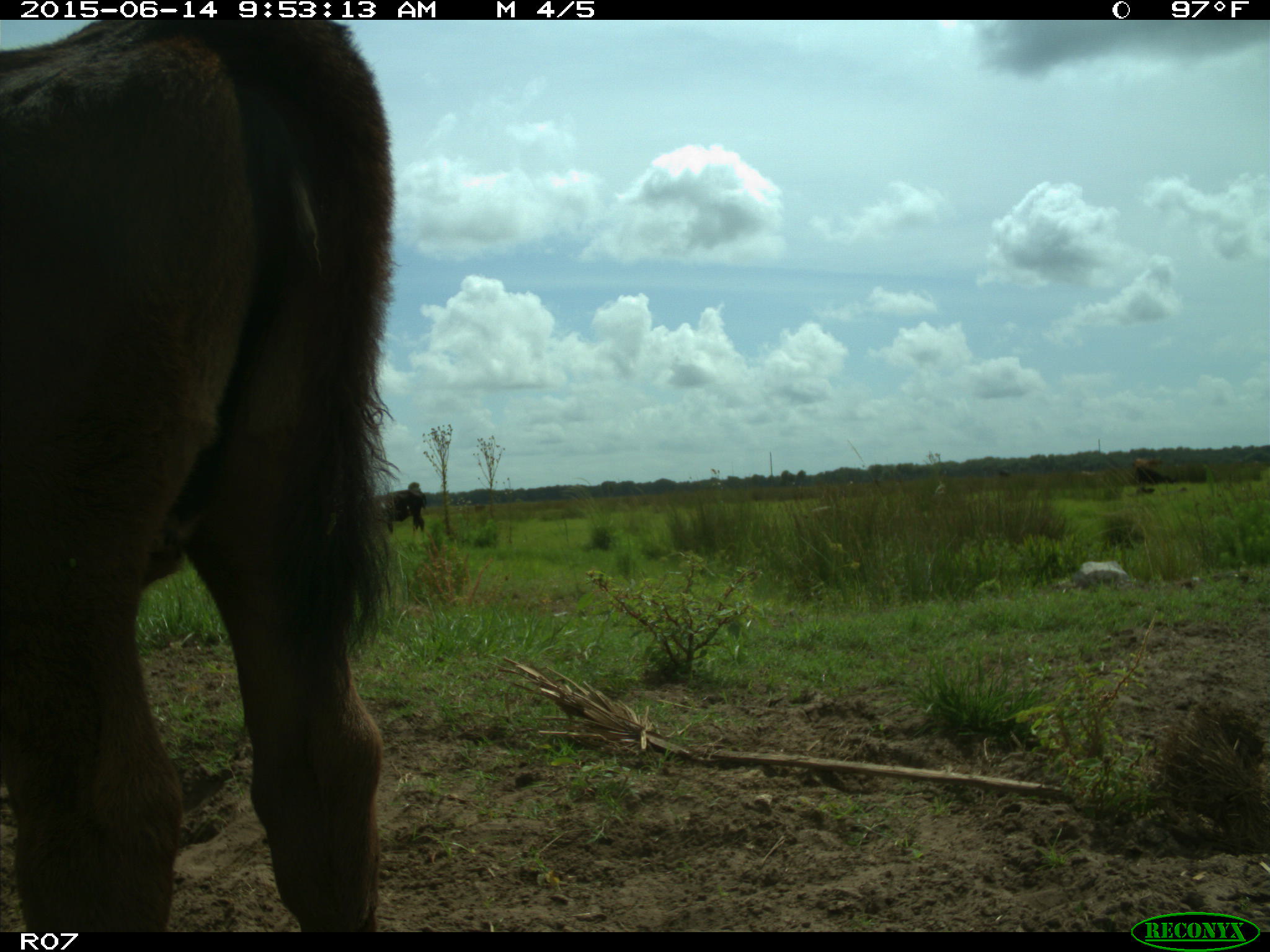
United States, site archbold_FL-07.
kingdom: Animalia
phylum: Chordata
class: Mammalia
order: Artiodactyla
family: Bovidae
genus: Bos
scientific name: Bos taurus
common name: domestic cow